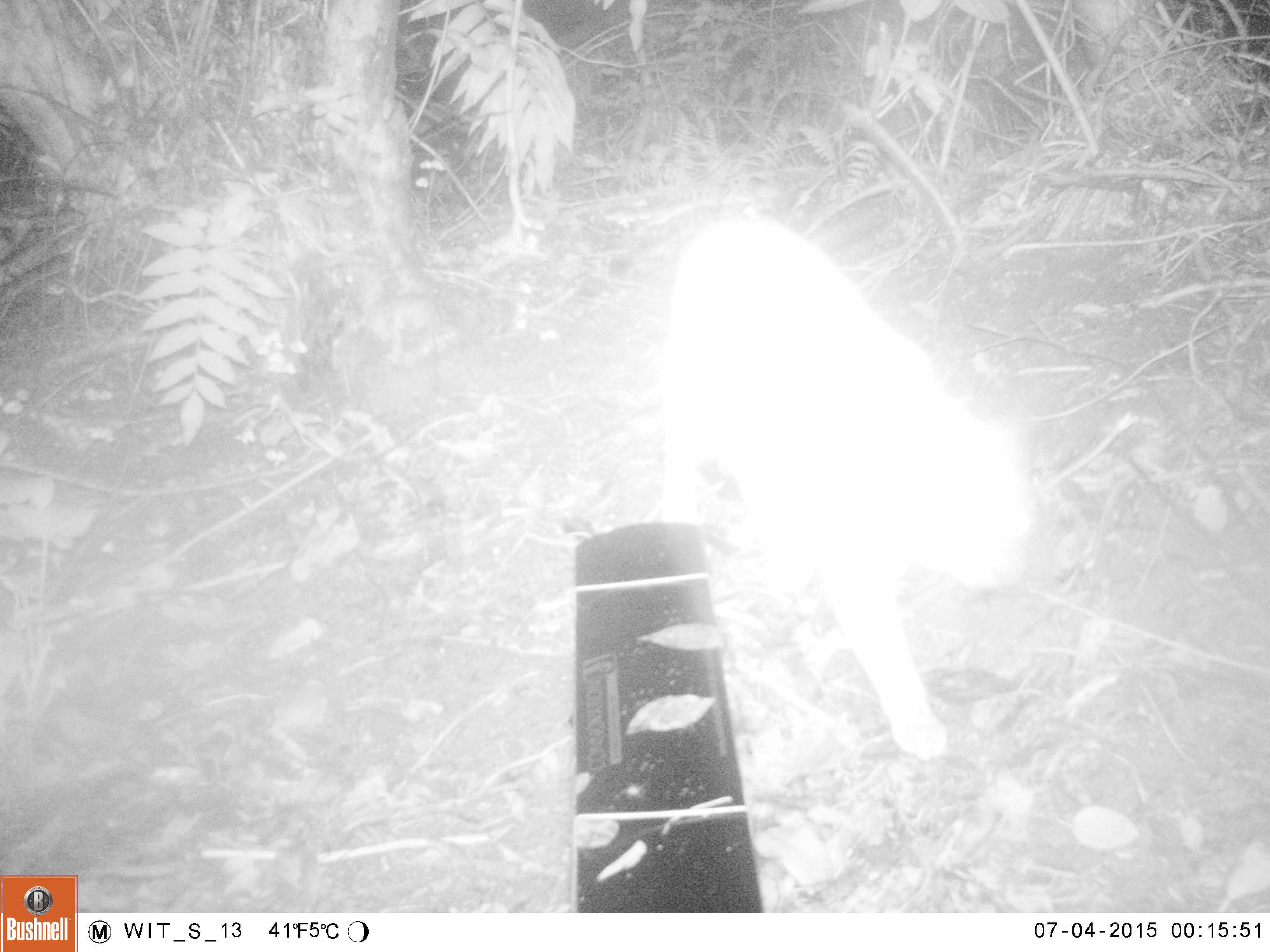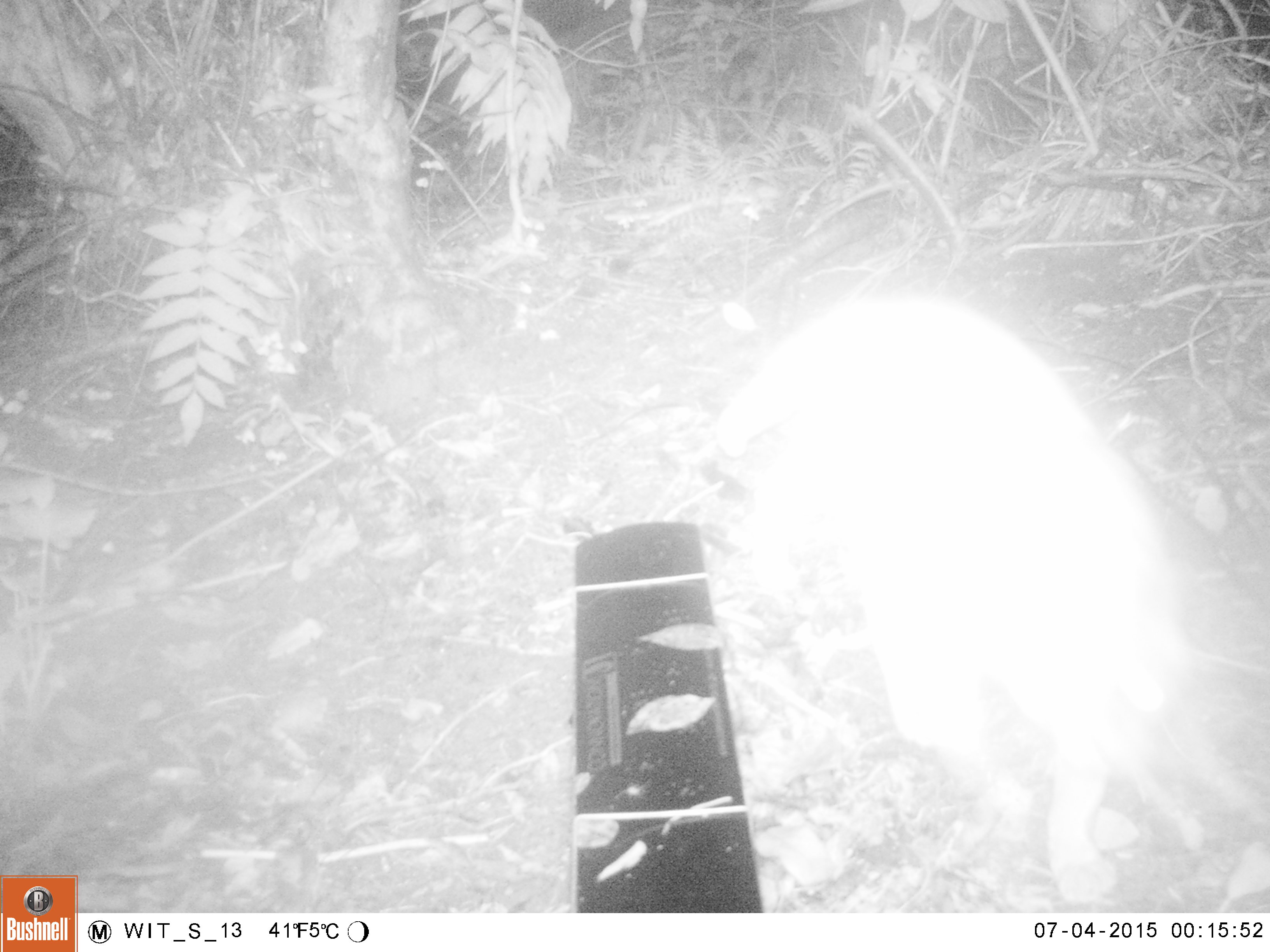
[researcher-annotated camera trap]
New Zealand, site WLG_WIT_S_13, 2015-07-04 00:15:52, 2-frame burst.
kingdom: Animalia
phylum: Chordata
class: Mammalia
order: Carnivora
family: Felidae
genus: Felis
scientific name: Felis catus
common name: domestic cat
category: cat